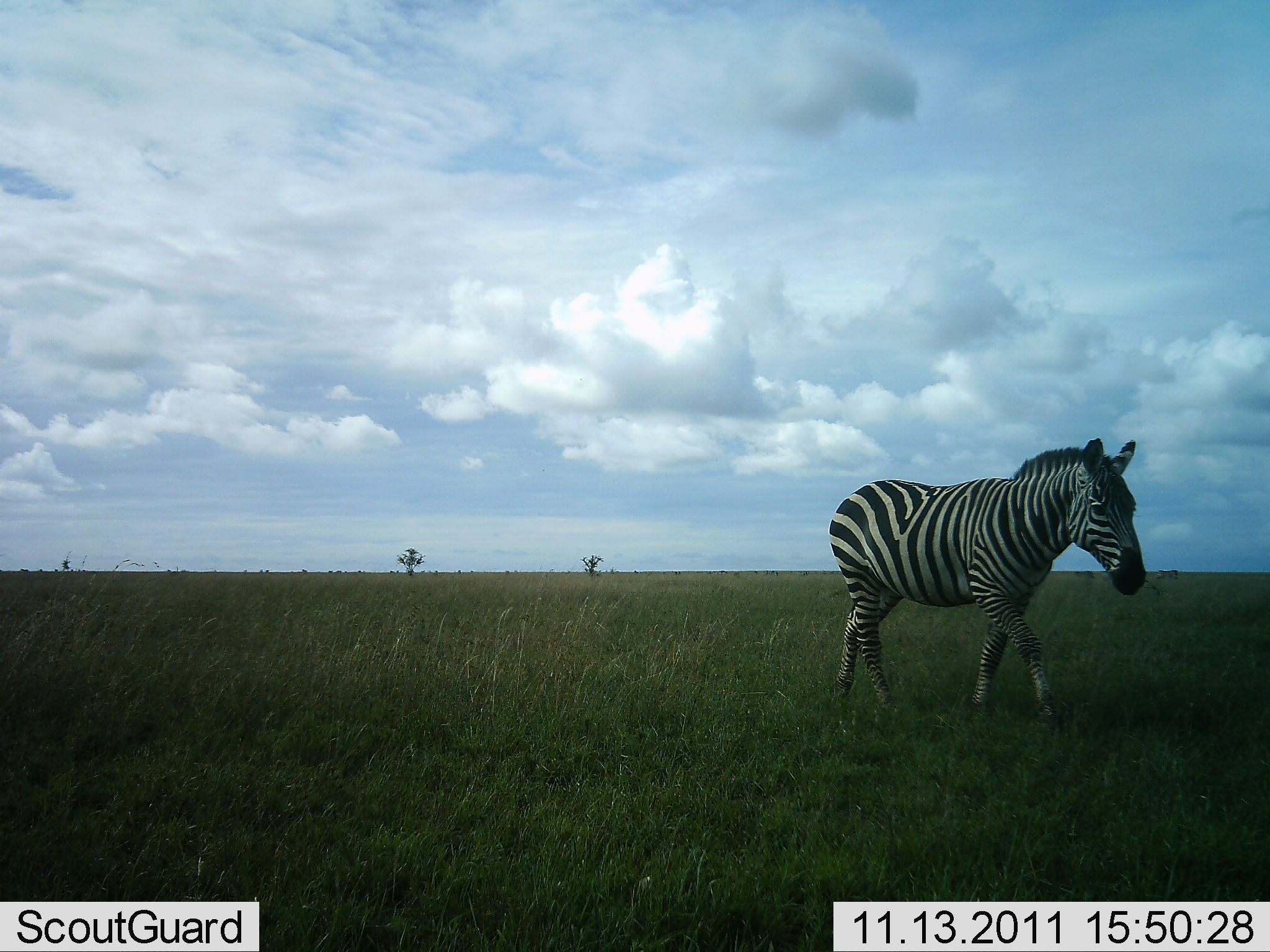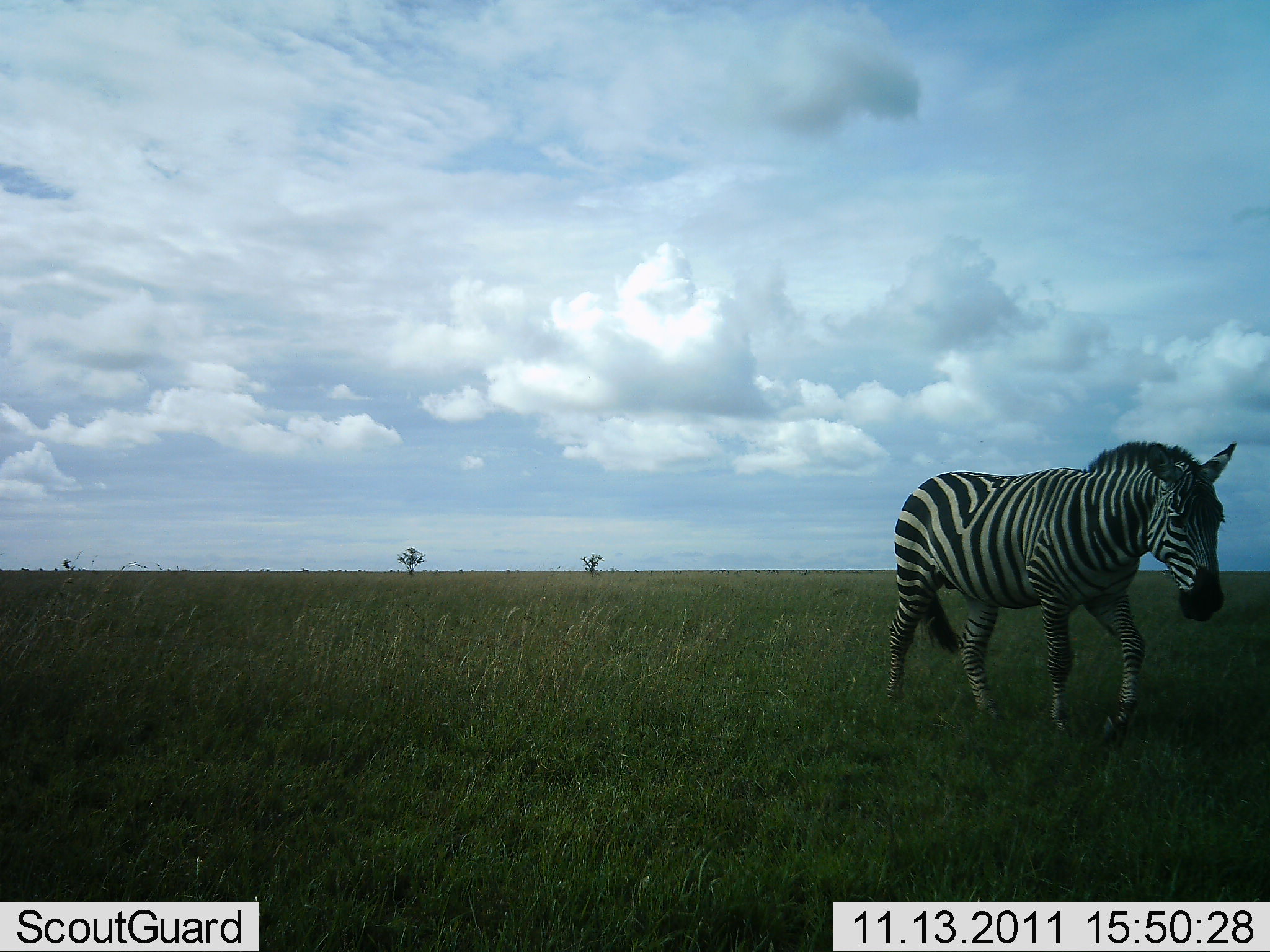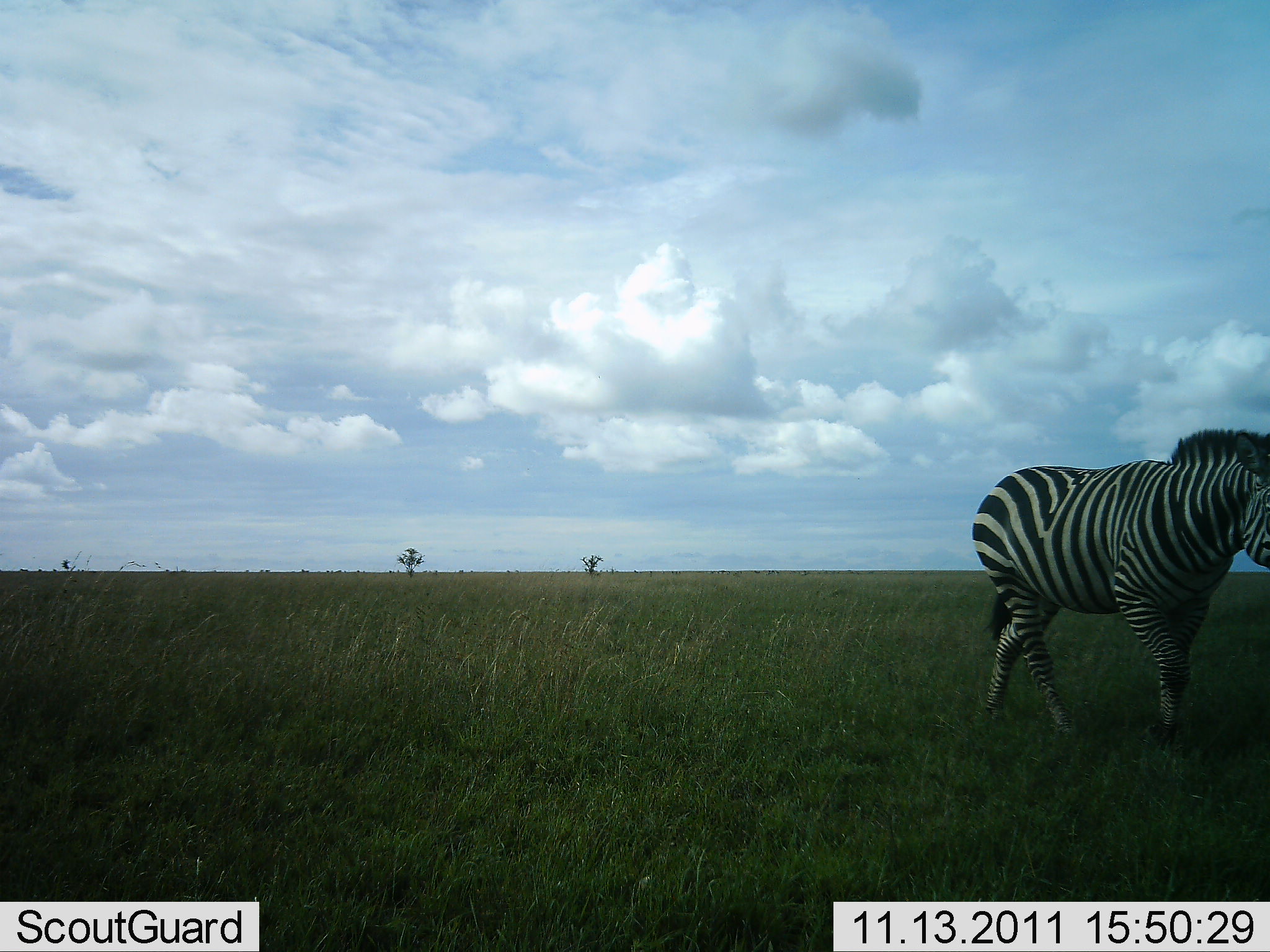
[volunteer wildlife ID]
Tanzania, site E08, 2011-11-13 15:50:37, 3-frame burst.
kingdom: Animalia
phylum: Chordata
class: Mammalia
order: Perissodactyla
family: Equidae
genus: Equus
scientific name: Equus quagga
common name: plains zebra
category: zebra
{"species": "zebra (plains zebra) (Equus quagga)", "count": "1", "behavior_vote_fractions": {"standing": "0%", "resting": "0%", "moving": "100%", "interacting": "0%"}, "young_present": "0%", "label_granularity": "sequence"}